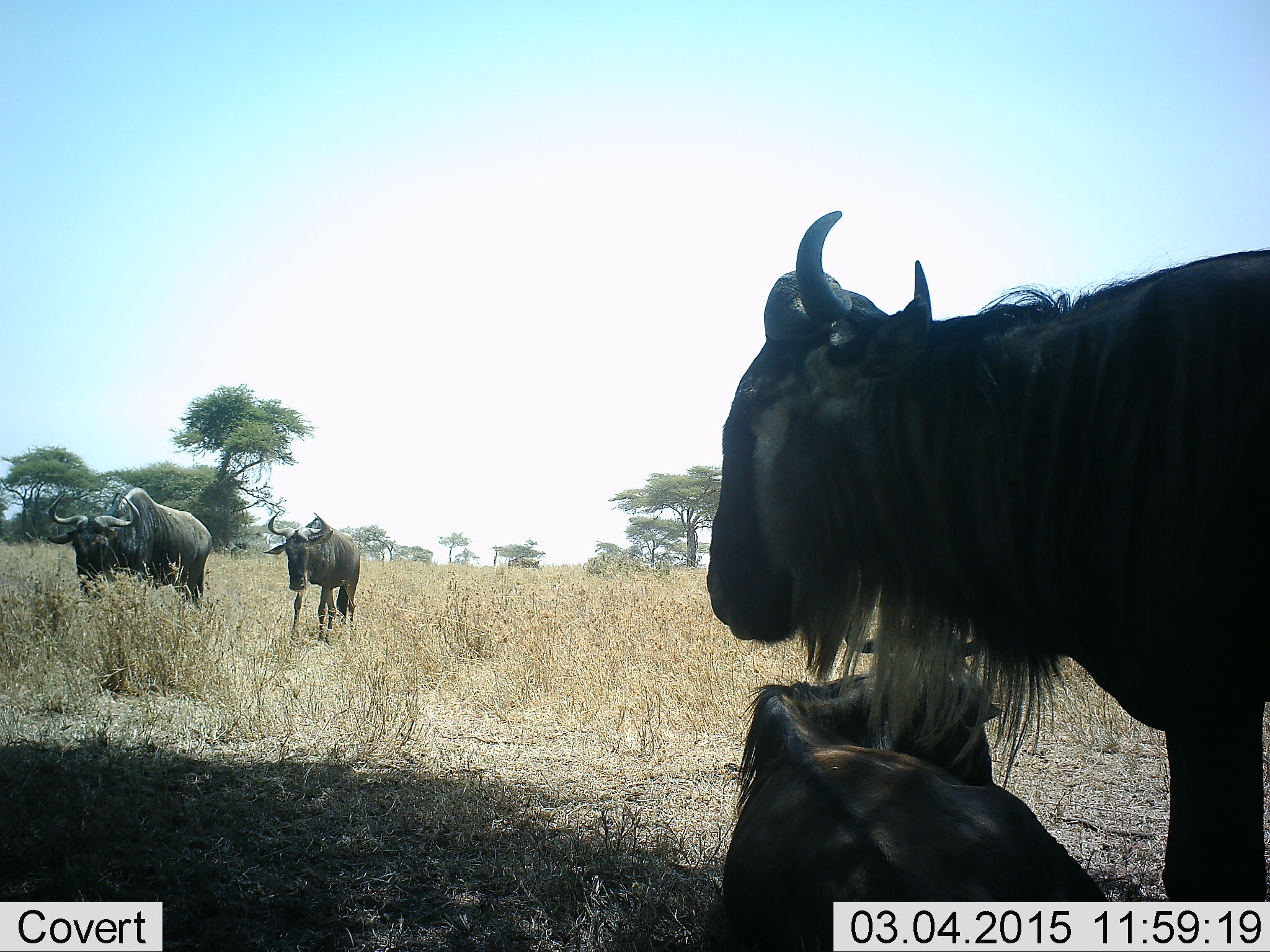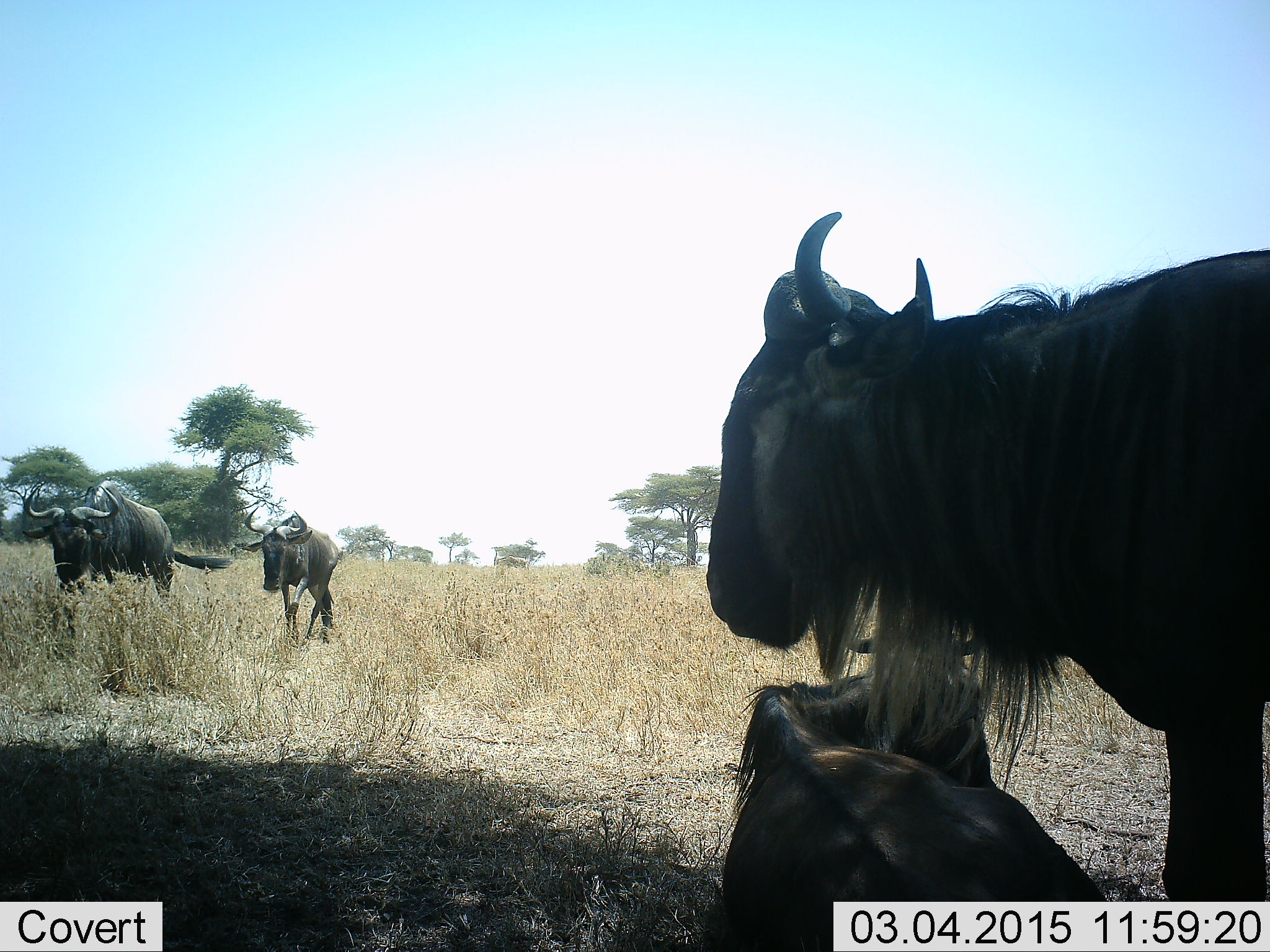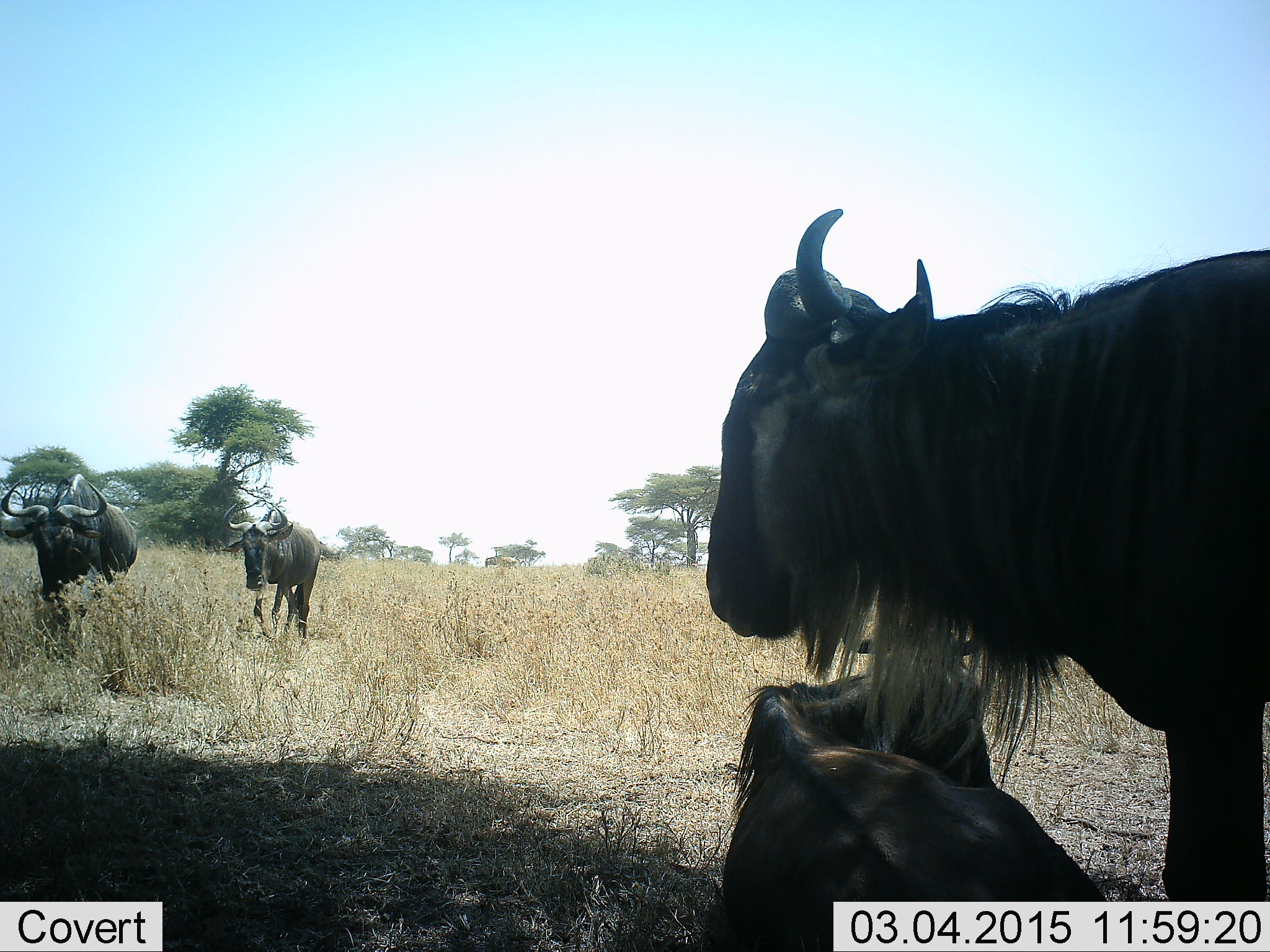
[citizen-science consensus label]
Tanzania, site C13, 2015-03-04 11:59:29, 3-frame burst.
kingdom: Animalia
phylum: Chordata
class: Mammalia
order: Artiodactyla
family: Bovidae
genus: Connochaetes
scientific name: Connochaetes taurinus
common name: blue wildebeest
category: wildebeest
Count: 4.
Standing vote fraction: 60%.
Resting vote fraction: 70%.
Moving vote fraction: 100%.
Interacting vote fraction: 0%.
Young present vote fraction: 20%.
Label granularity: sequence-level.